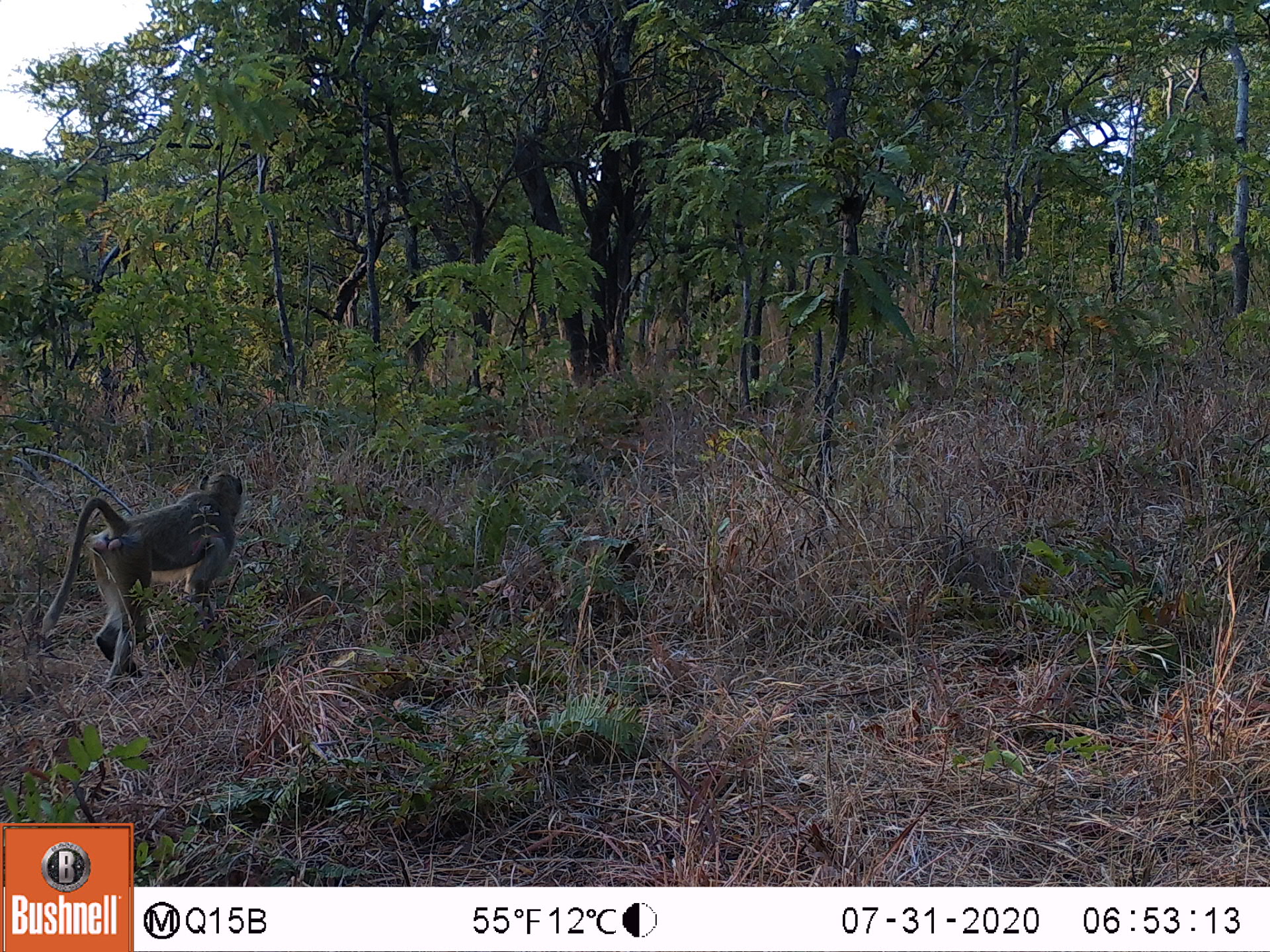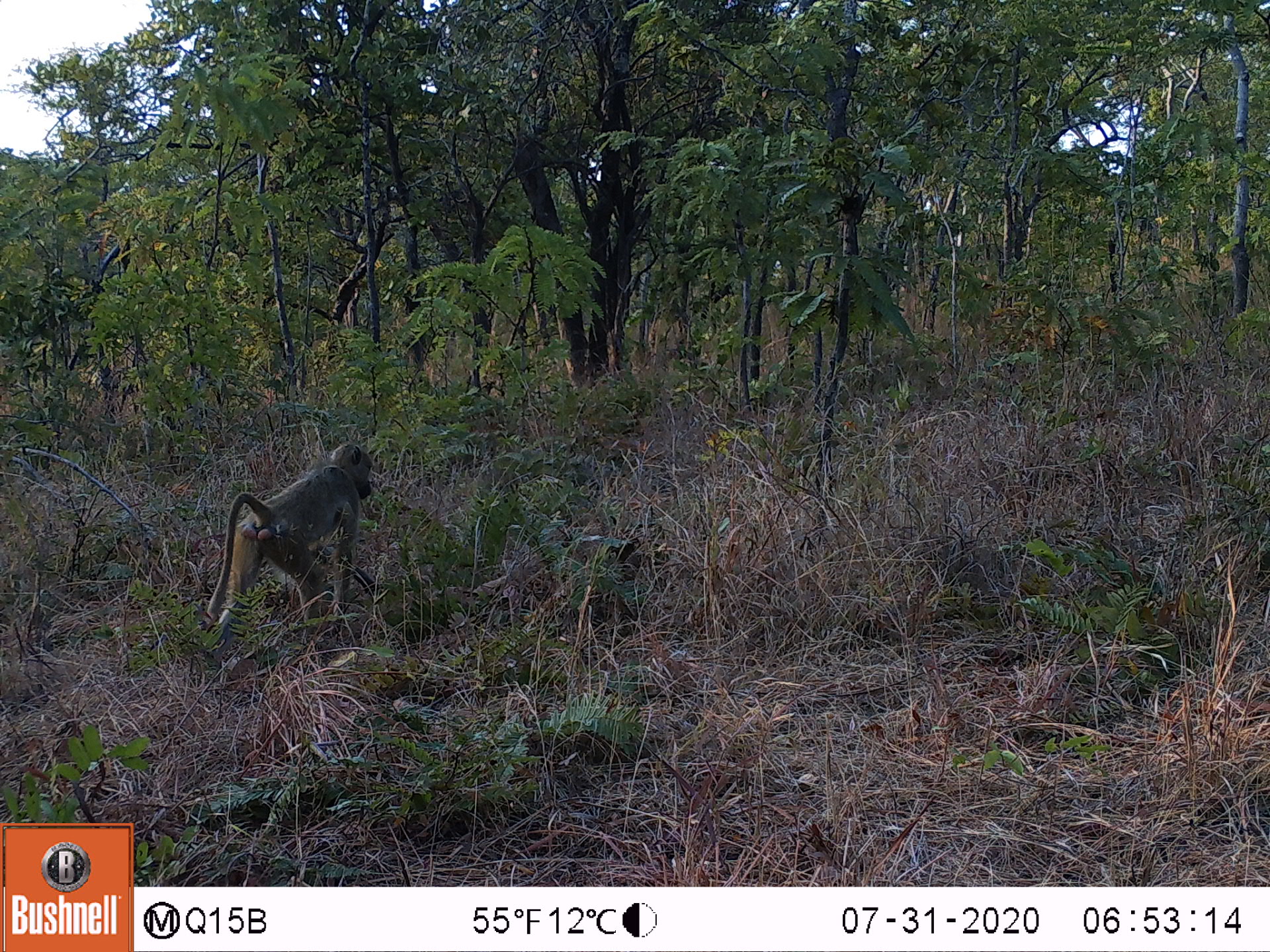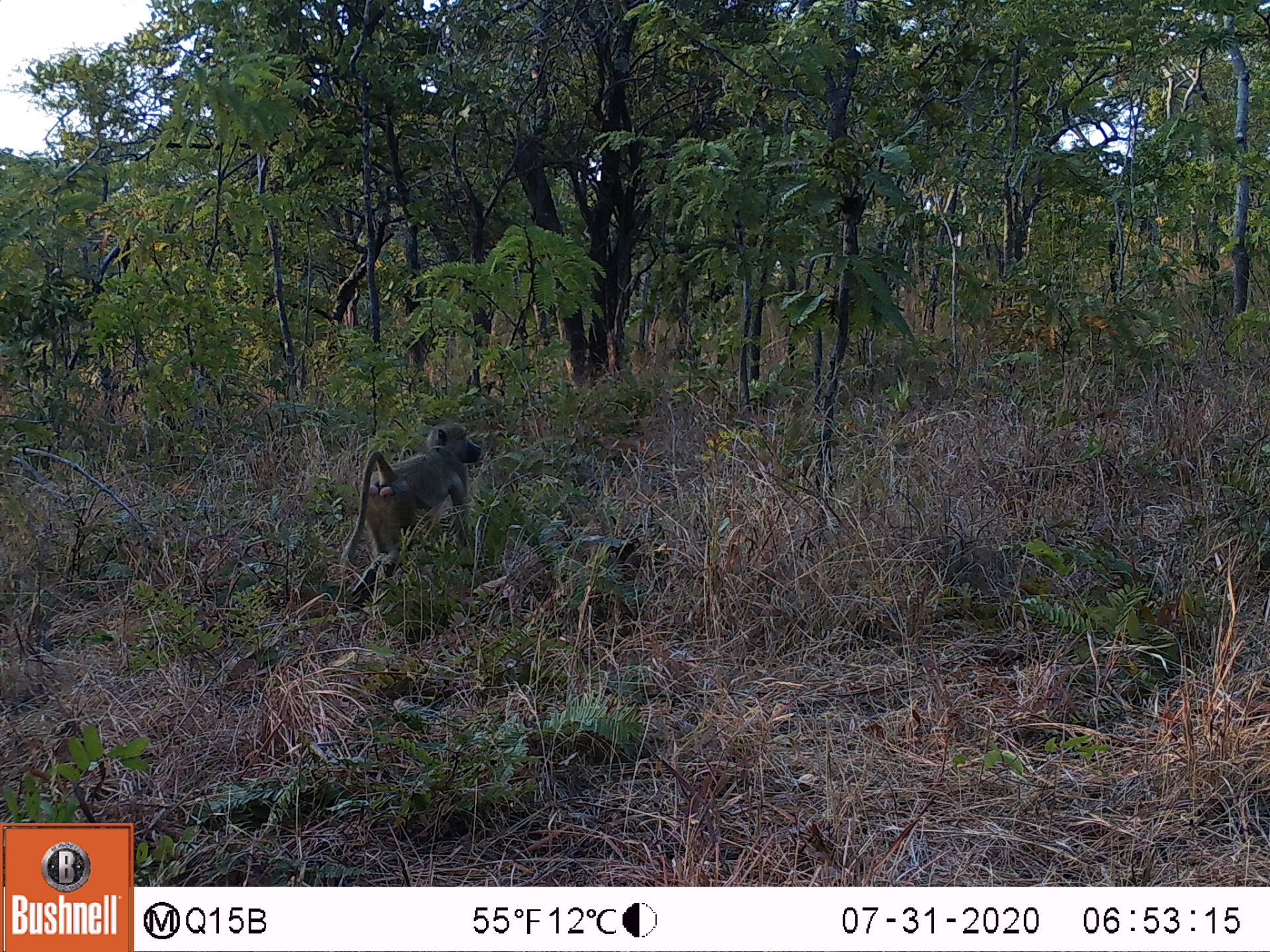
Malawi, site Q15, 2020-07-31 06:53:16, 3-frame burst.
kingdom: Animalia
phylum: Chordata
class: Mammalia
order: Primates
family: Cercopithecidae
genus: Papio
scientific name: Papio cynocephalus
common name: yellow baboon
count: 1